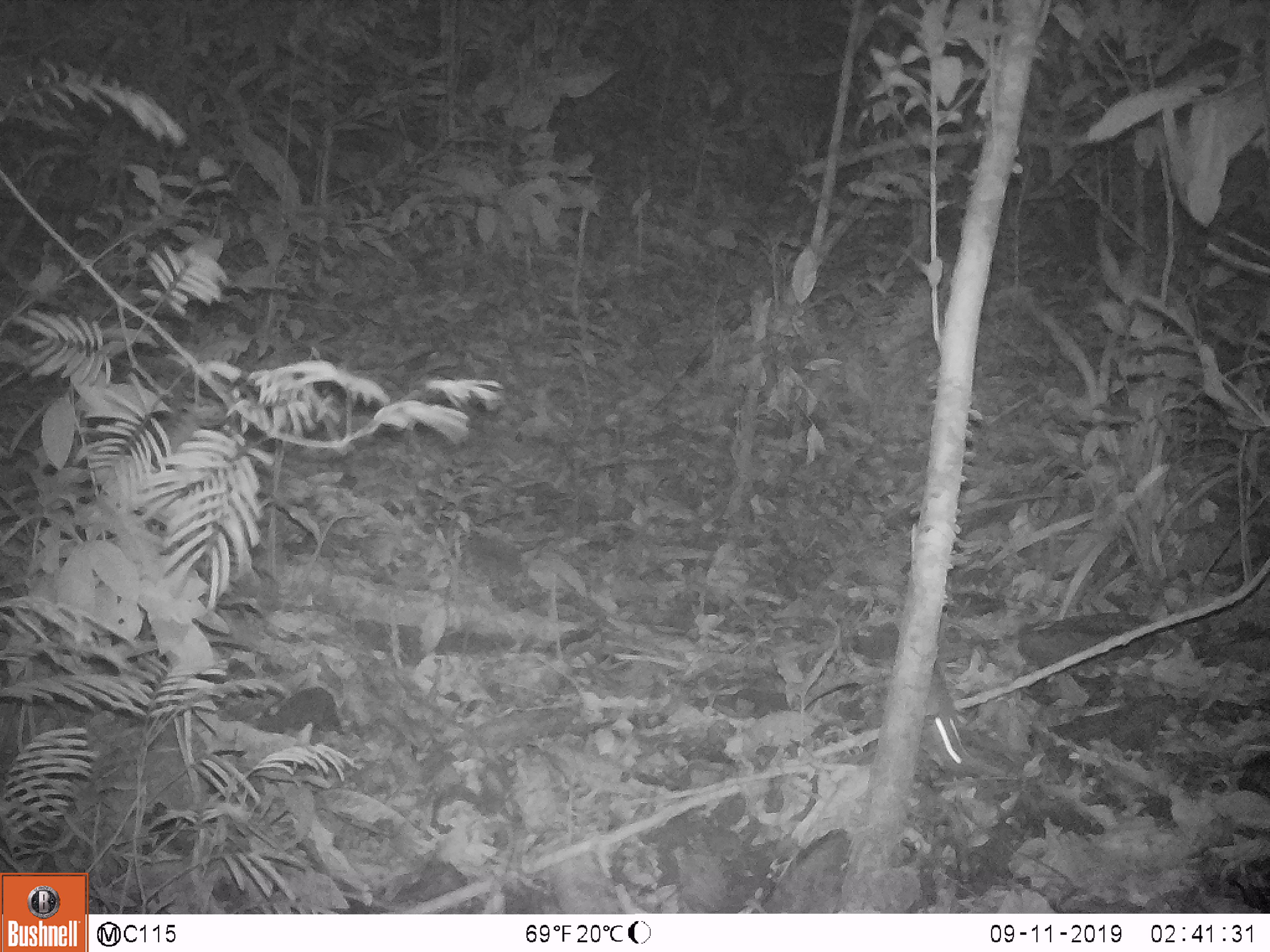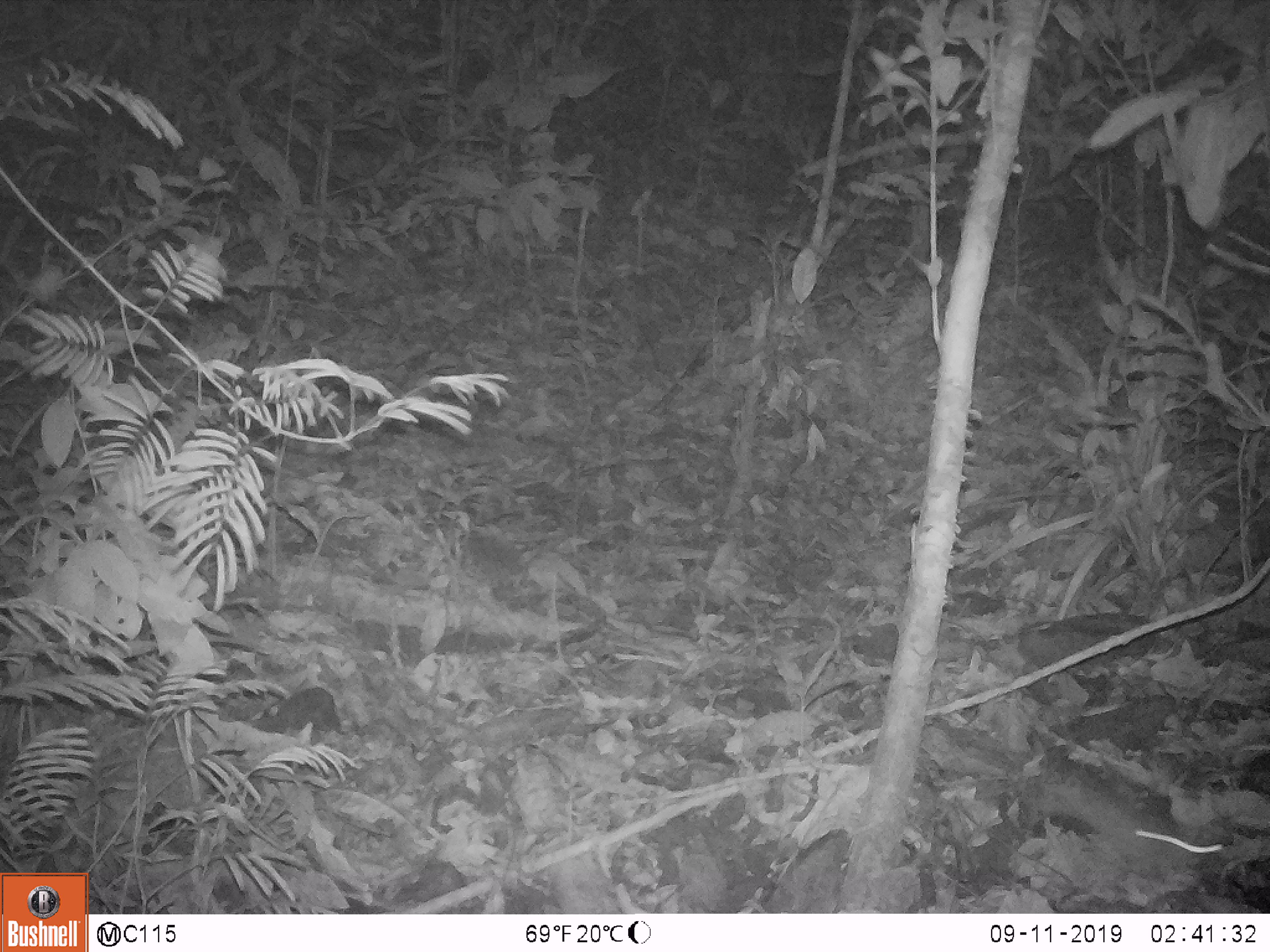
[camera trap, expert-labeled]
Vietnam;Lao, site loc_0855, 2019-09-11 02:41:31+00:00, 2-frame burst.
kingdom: Animalia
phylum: Chordata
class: Mammalia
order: Rodentia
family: Muridae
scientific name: Muridae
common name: old-world mice and rats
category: unidentified murid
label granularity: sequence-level